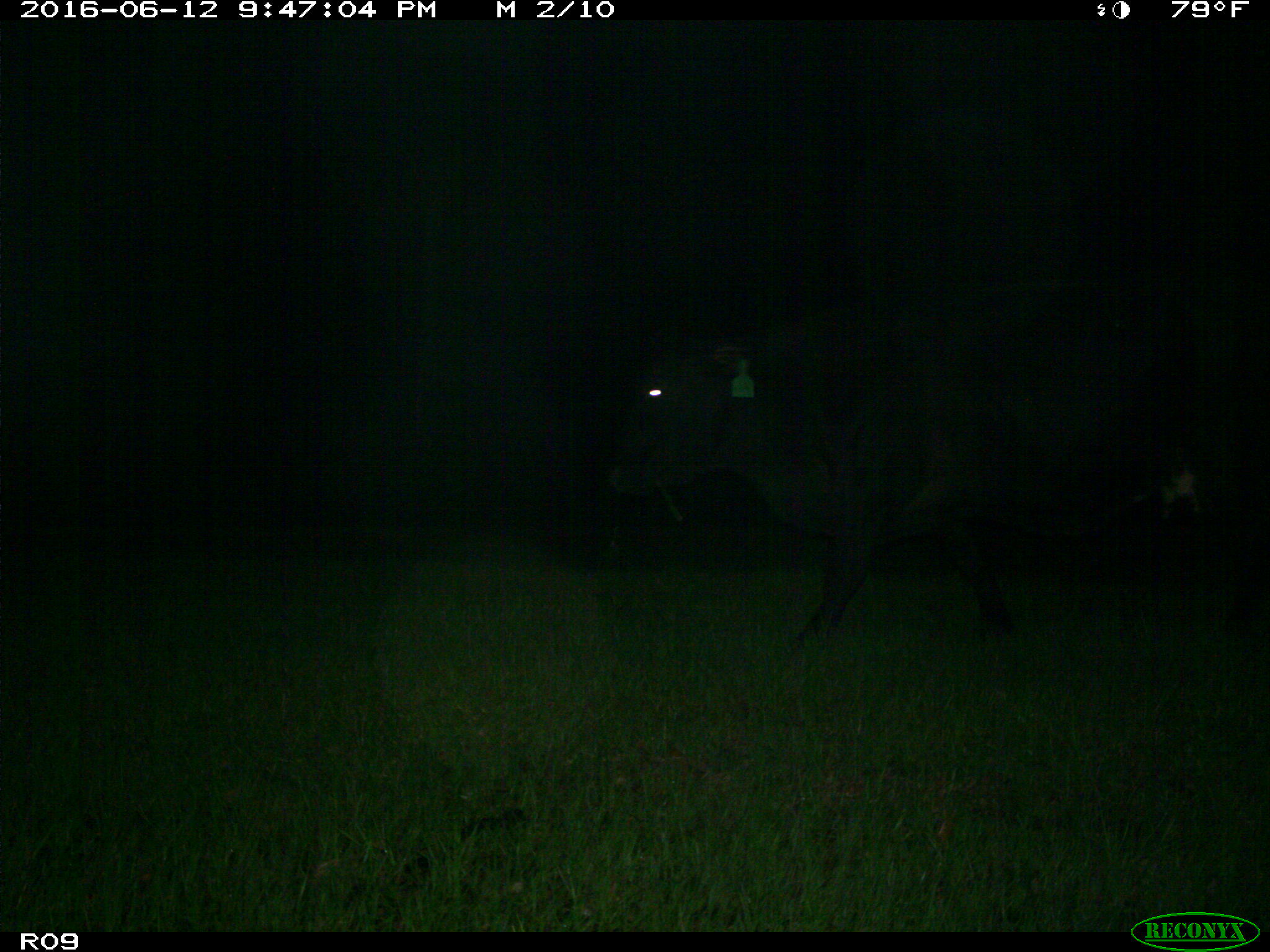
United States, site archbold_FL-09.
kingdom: Animalia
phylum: Chordata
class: Mammalia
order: Artiodactyla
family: Bovidae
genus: Bos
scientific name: Bos taurus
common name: domestic cow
Bos taurus (domestic cow).